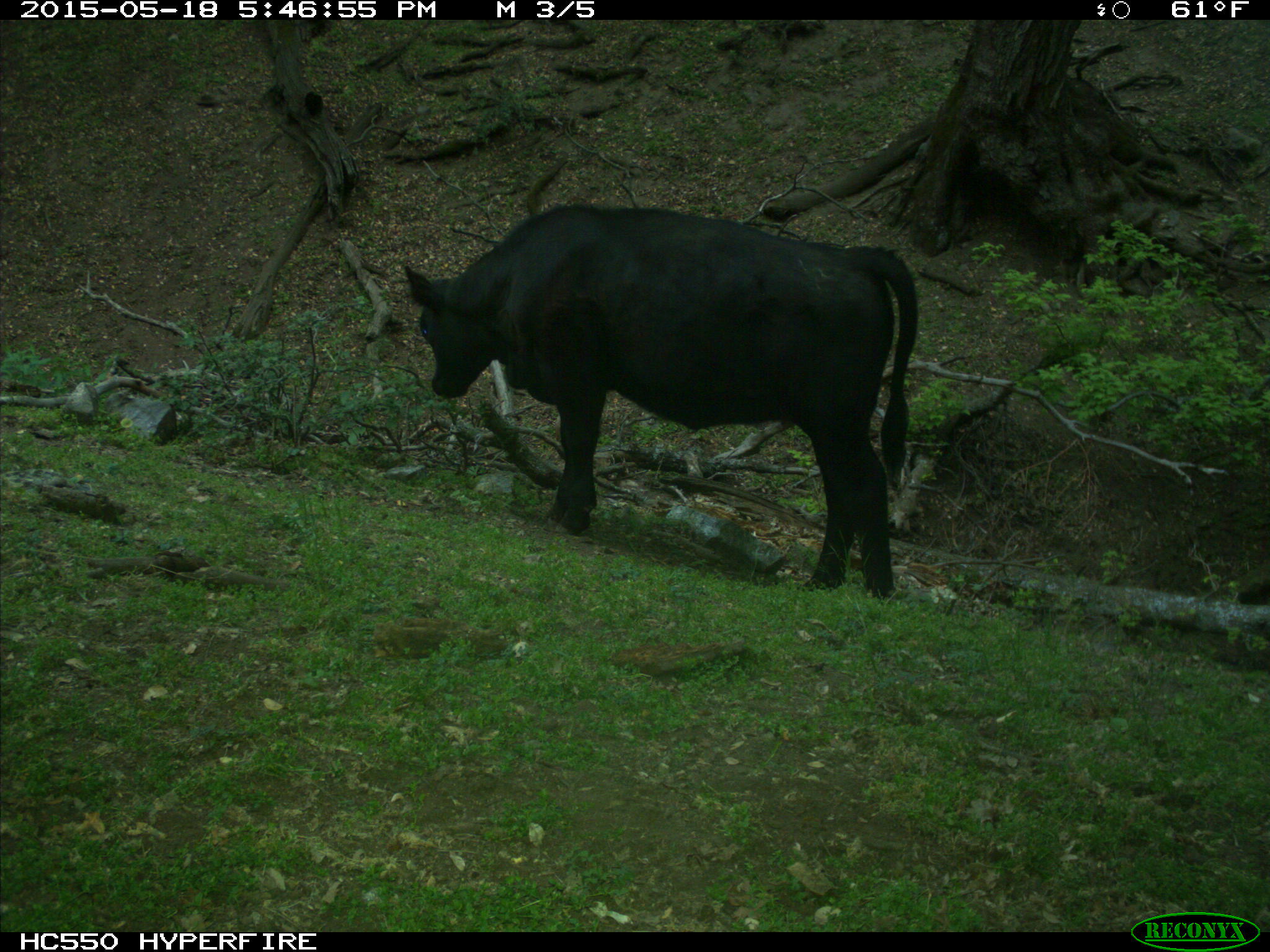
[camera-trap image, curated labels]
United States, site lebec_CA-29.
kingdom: Animalia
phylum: Chordata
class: Mammalia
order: Artiodactyla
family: Bovidae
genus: Bos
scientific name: Bos taurus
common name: domestic cow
Bos taurus (domestic cow).